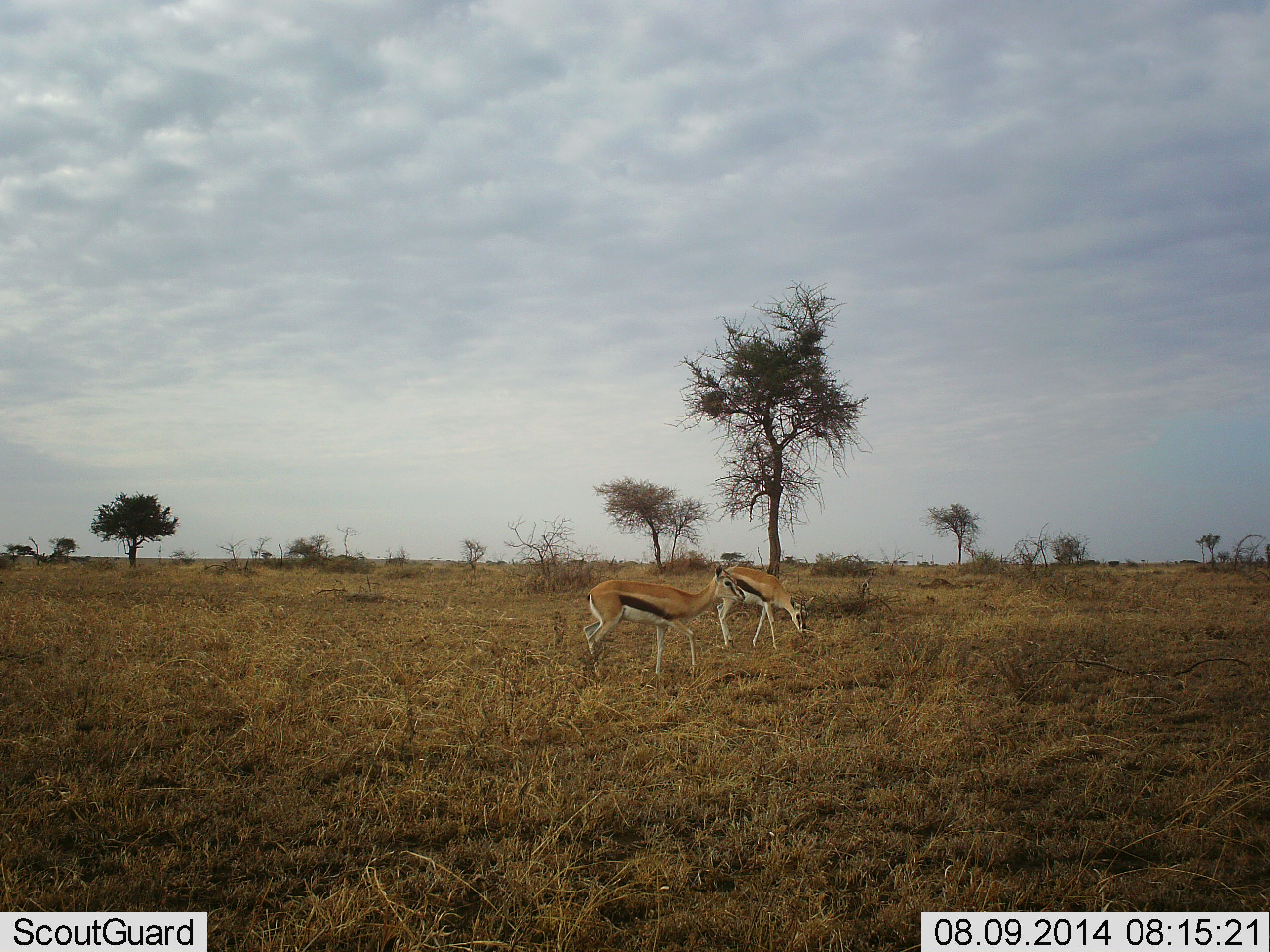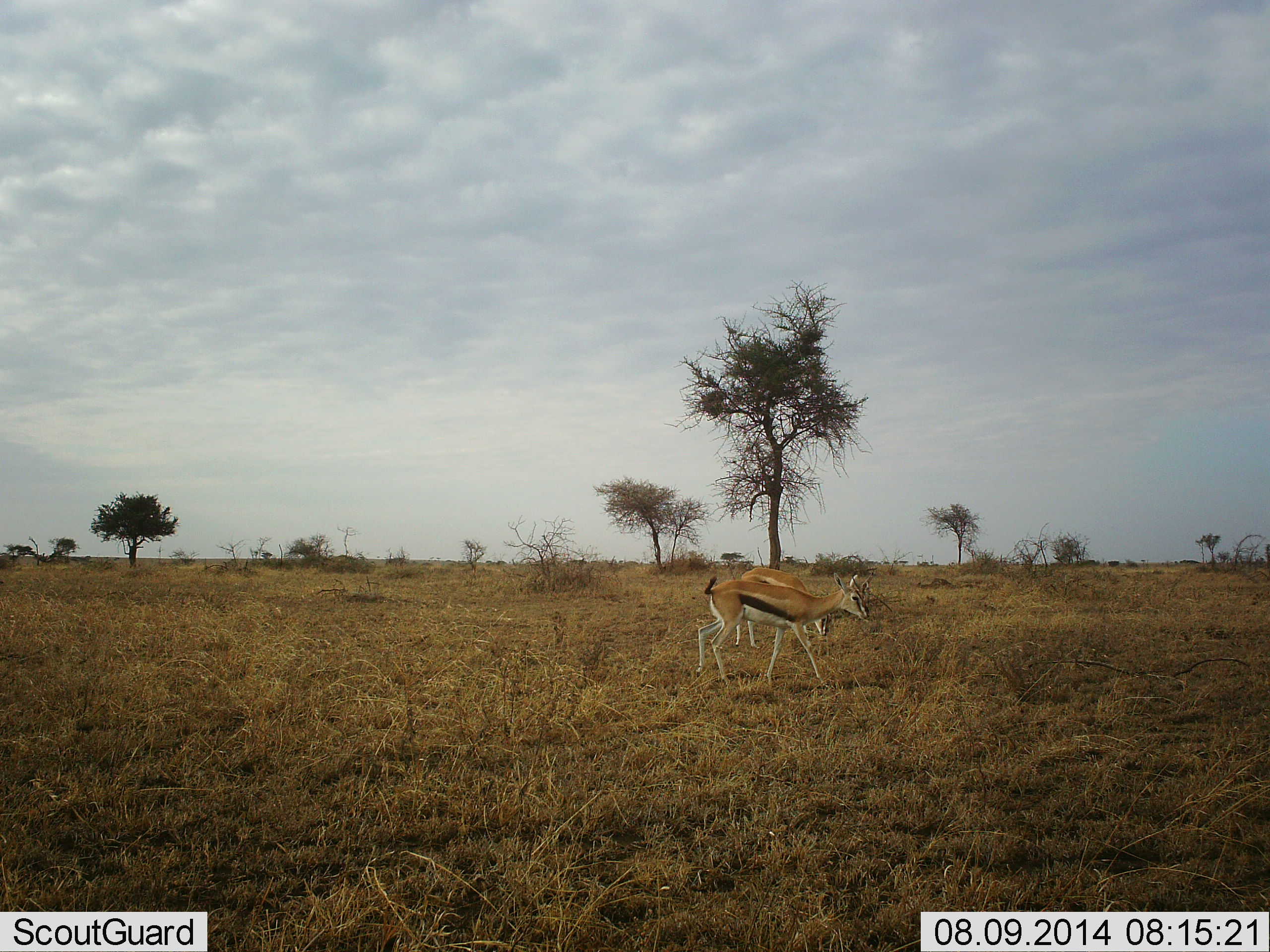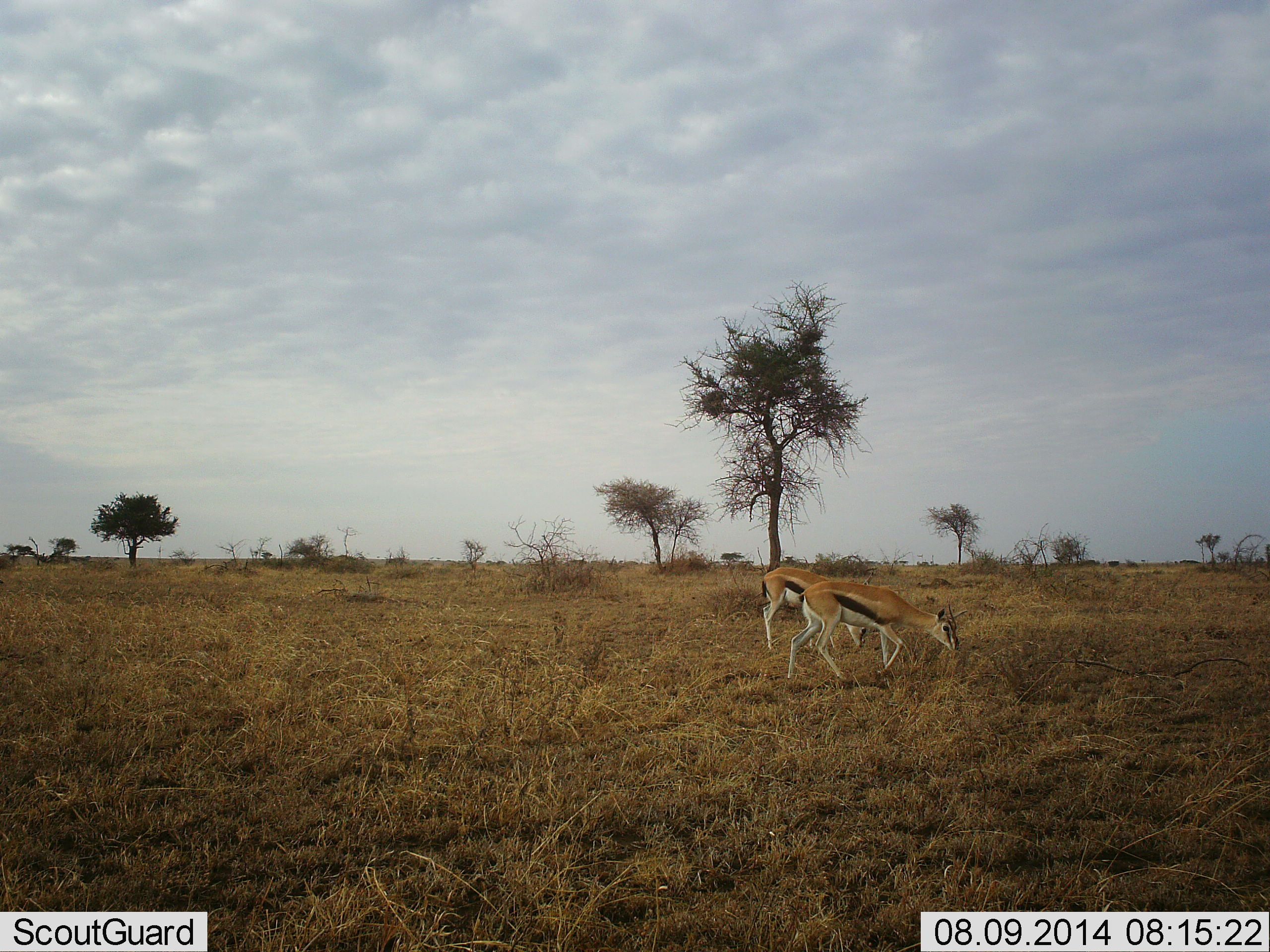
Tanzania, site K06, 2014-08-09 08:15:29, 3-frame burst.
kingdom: Animalia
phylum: Chordata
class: Mammalia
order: Artiodactyla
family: Bovidae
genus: Eudorcas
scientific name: Eudorcas thomsonii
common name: thomson's gazelle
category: gazellethomsons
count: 2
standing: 11%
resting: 0%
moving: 89%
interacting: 0%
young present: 11%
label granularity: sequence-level